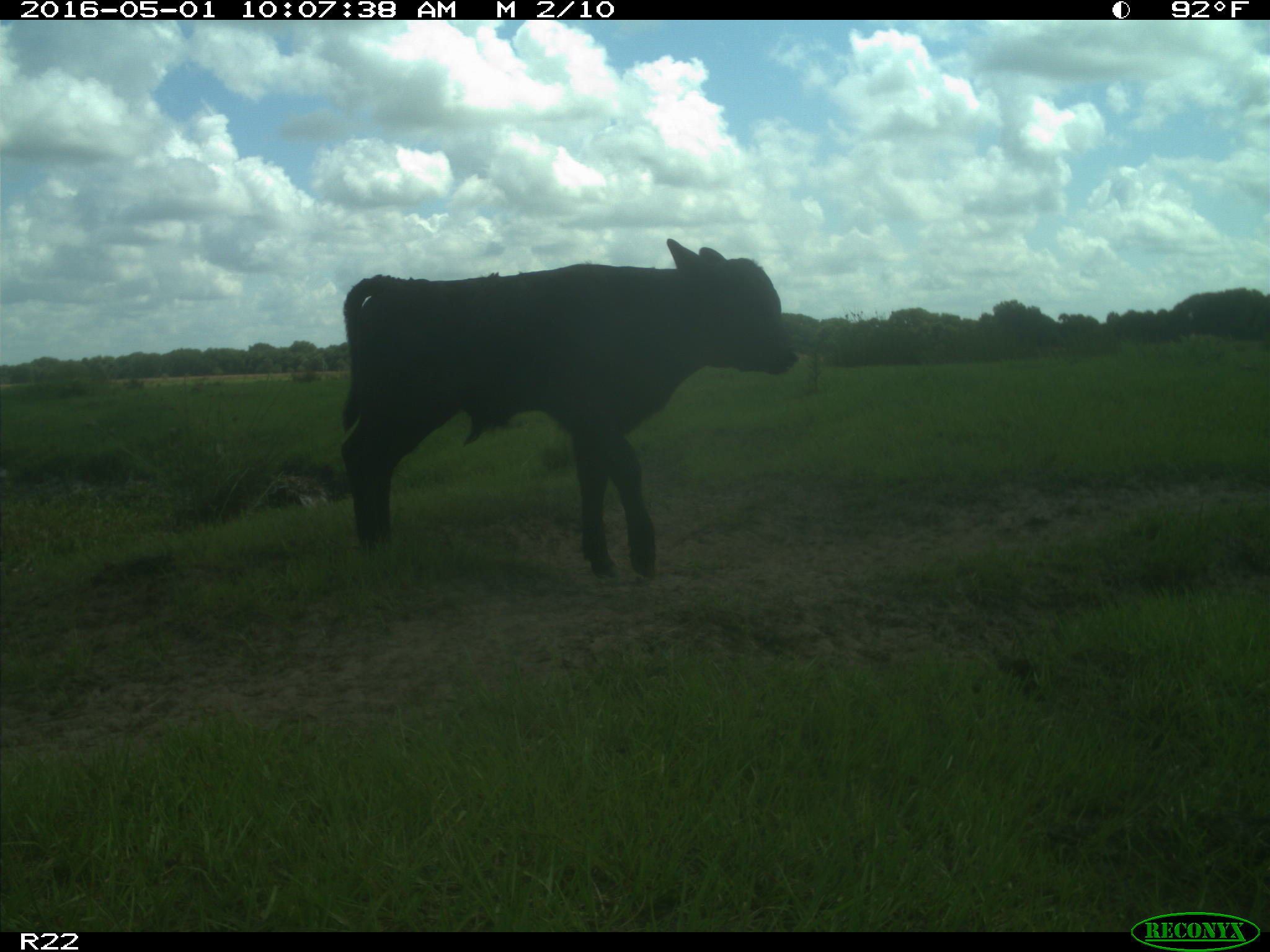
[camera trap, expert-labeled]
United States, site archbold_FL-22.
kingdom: Animalia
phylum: Chordata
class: Mammalia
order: Artiodactyla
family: Bovidae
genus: Bos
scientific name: Bos taurus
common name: domestic cow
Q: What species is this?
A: Bos taurus (domestic cow).